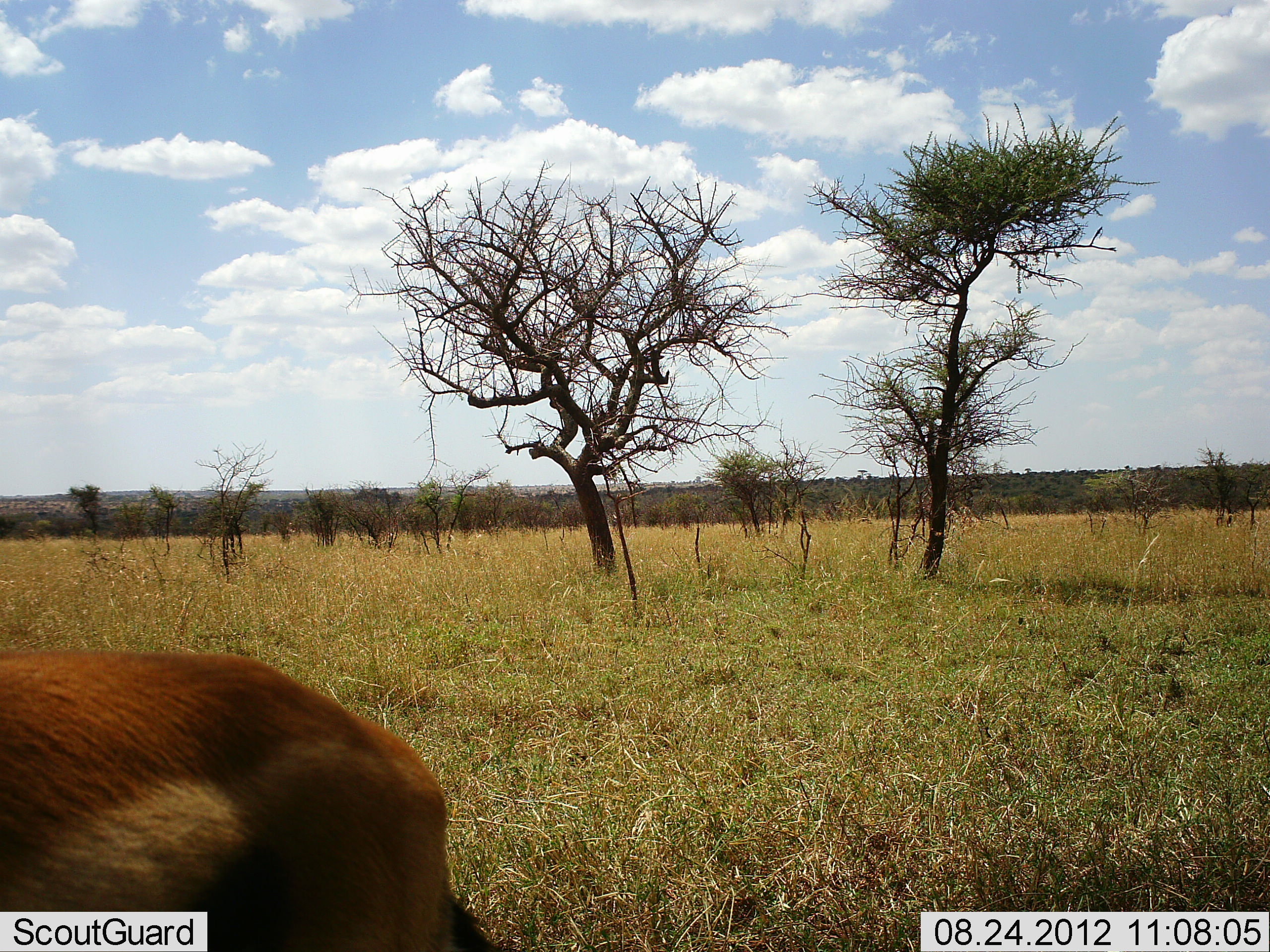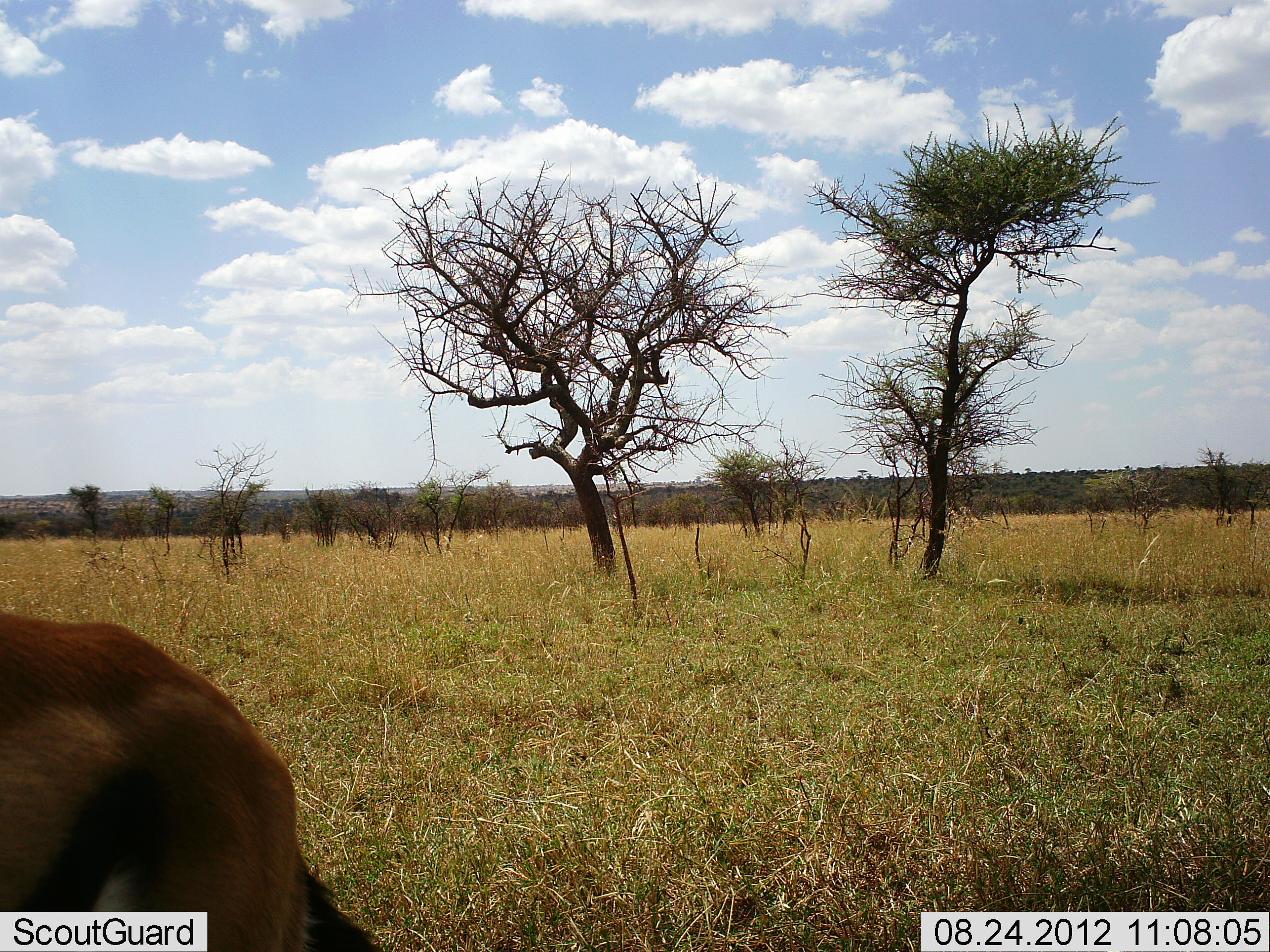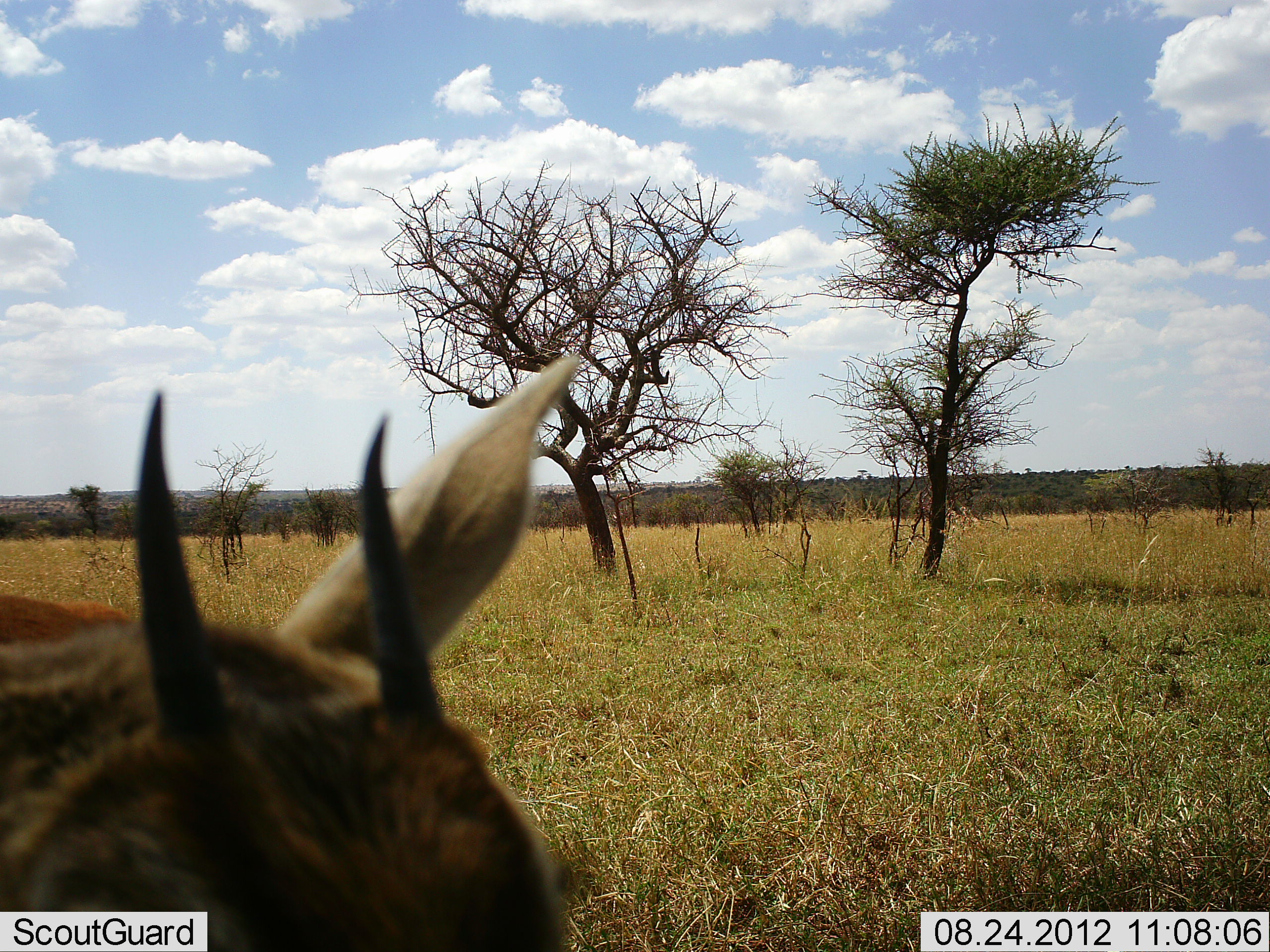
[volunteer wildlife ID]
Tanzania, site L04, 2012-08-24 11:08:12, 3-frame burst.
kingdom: Animalia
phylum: Chordata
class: Mammalia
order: Artiodactyla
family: Bovidae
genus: Eudorcas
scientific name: Eudorcas thomsonii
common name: thomson's gazelle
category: gazellethomsons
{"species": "gazellethomsons (thomson's gazelle) (Eudorcas thomsonii)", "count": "1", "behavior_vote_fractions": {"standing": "20%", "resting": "0%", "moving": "50%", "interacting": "0%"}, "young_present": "0%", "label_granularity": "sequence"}